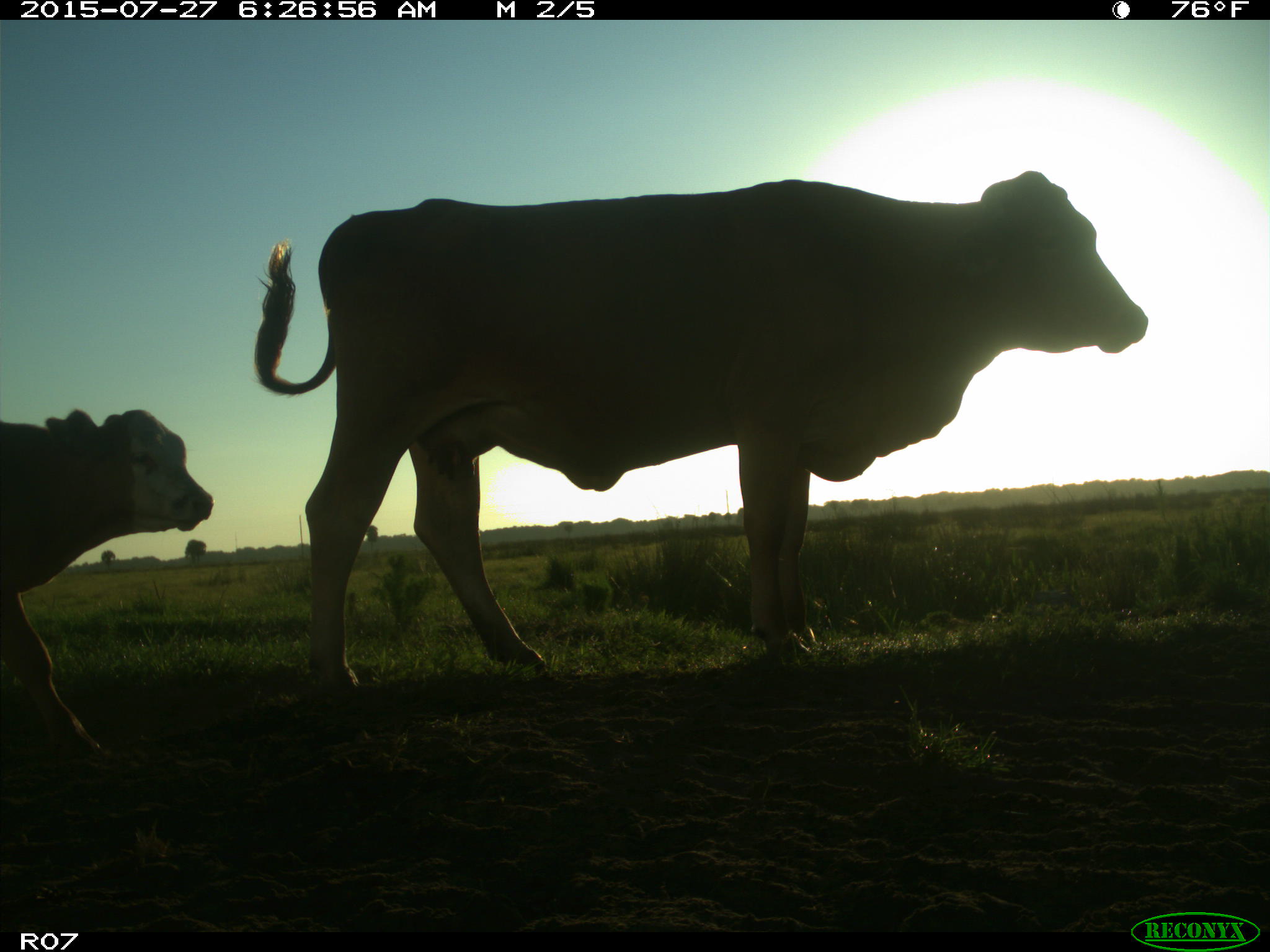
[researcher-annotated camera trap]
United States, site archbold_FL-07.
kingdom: Animalia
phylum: Chordata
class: Mammalia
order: Artiodactyla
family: Bovidae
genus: Bos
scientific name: Bos taurus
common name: domestic cow